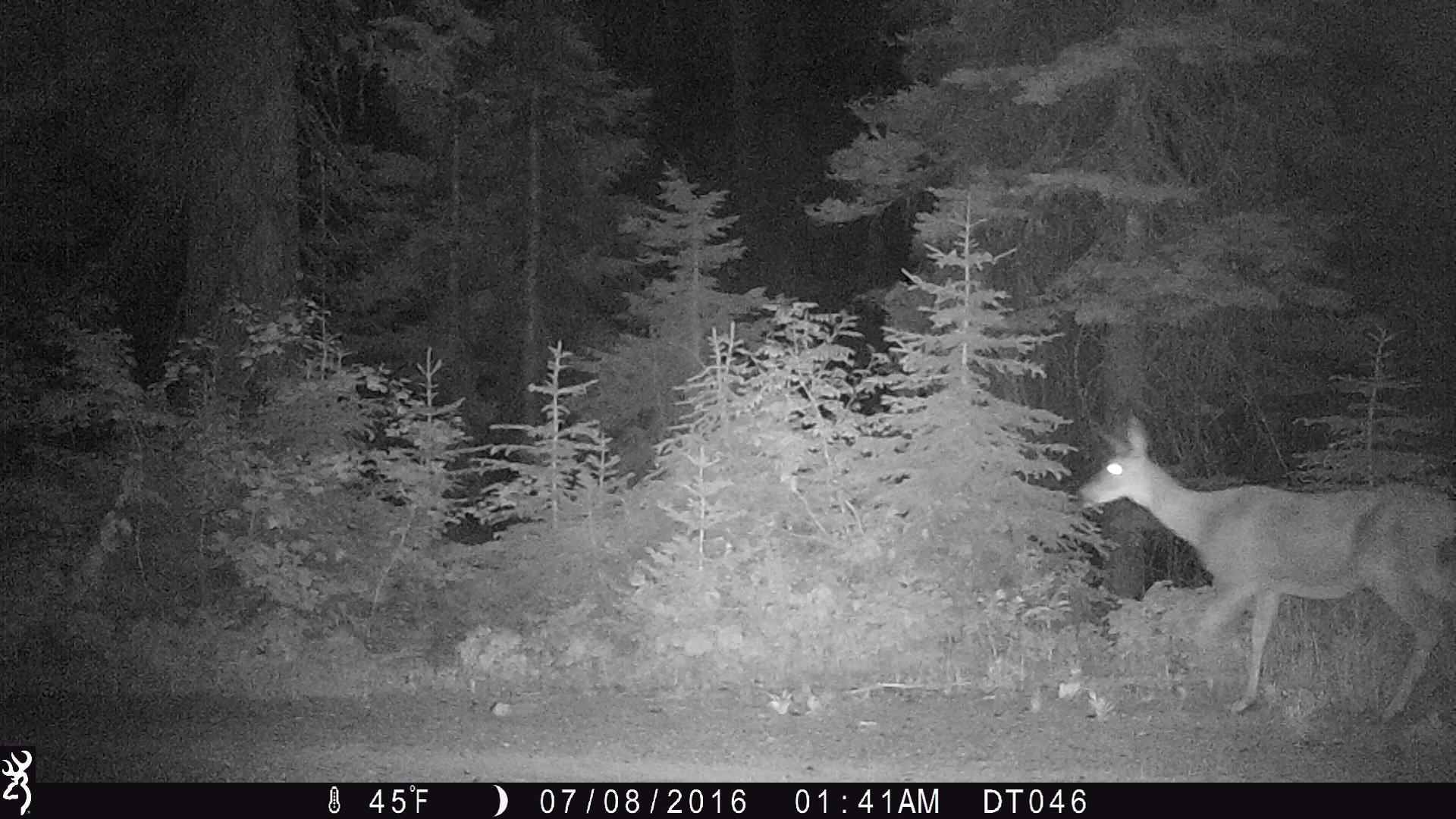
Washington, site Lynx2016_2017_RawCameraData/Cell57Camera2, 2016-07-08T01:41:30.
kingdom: Animalia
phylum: Chordata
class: Mammalia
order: Artiodactyla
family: Cervidae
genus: Odocoileus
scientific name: Odocoileus hemionus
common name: mule deer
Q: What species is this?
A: Odocoileus hemionus (mule deer).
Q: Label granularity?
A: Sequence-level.